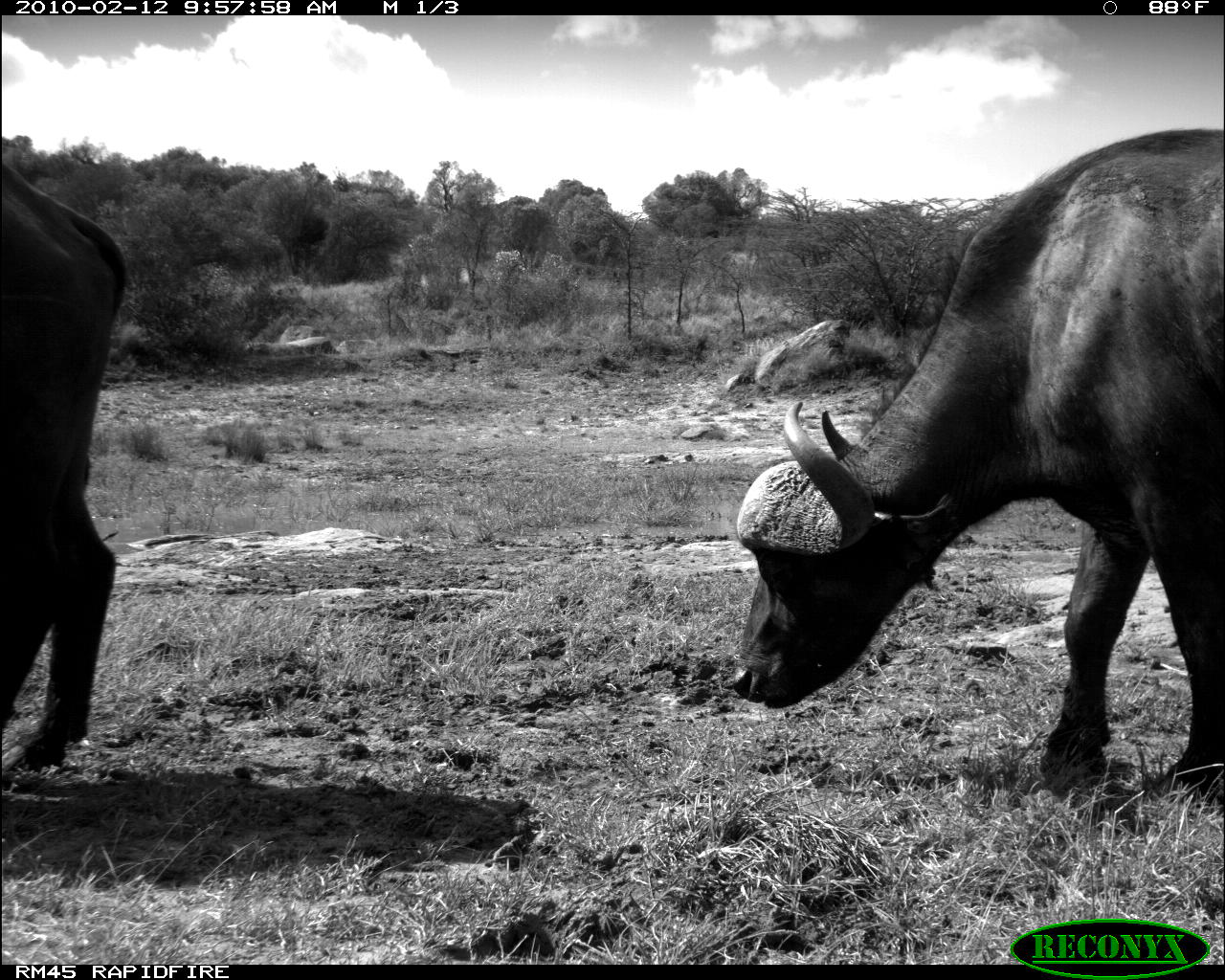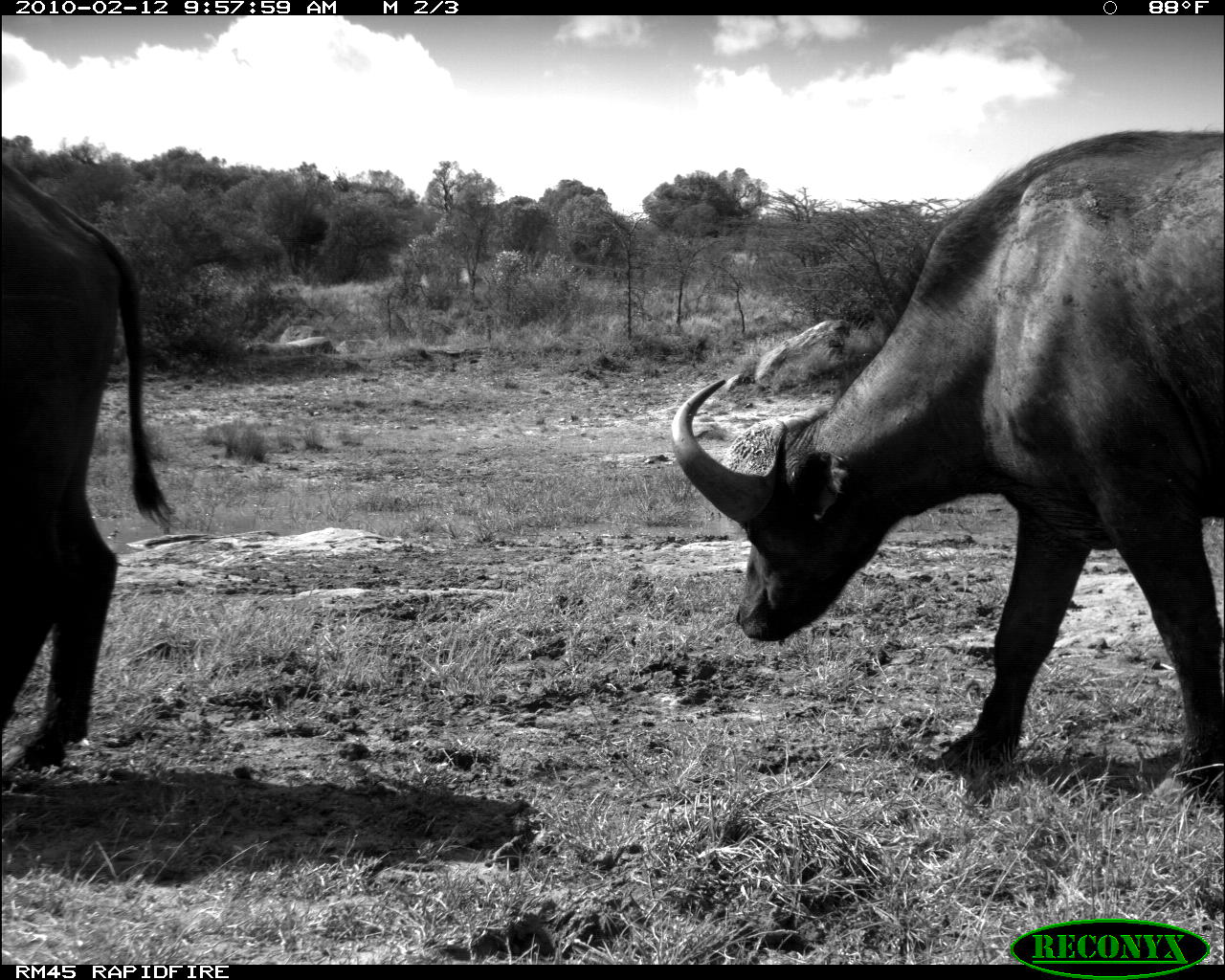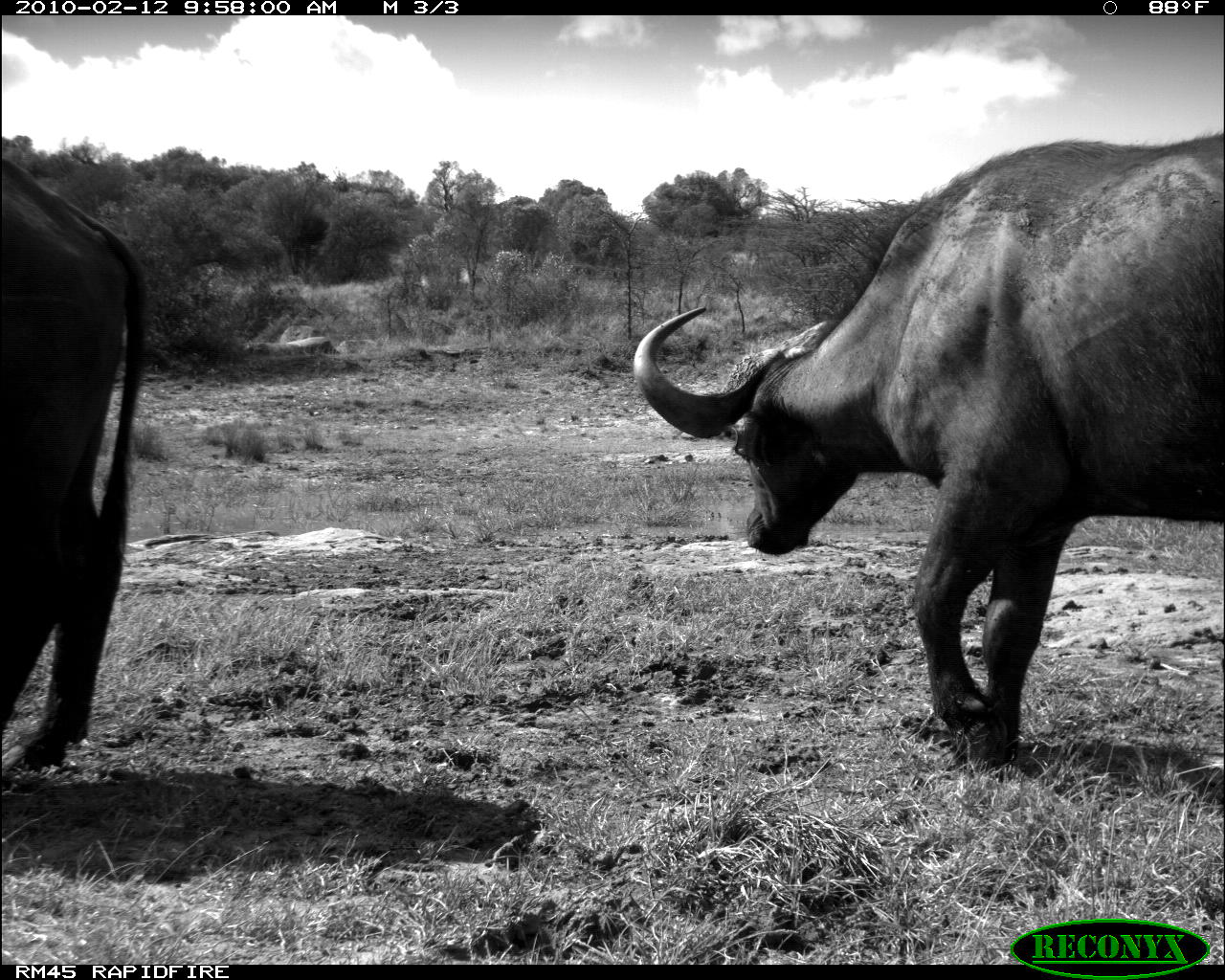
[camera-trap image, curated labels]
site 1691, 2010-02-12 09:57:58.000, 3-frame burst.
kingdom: Animalia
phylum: Chordata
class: Mammalia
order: Artiodactyla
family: Bovidae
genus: Syncerus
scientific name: Syncerus caffer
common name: african buffalo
Syncerus caffer (african buffalo), count 2.